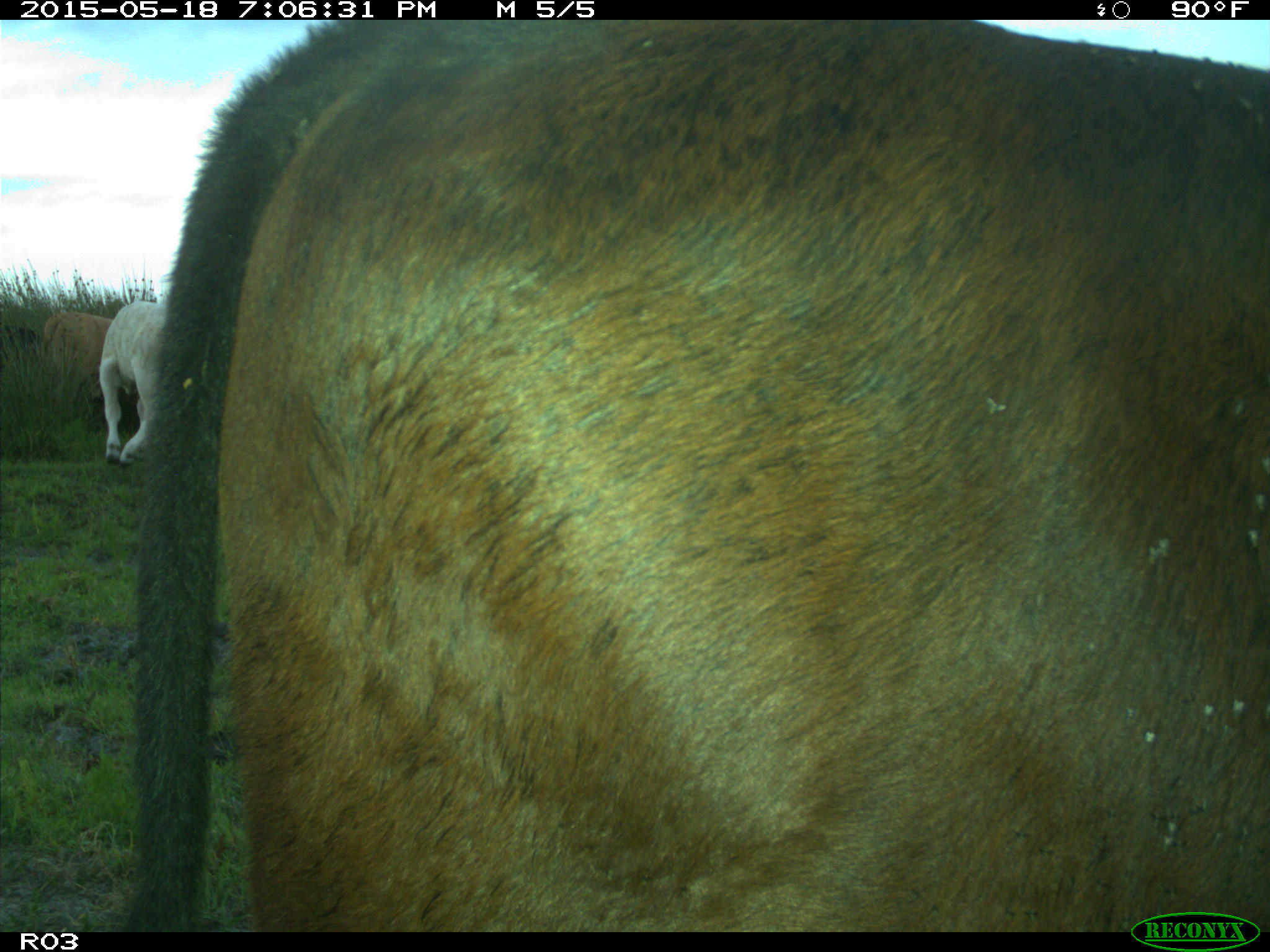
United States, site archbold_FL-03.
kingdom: Animalia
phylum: Chordata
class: Mammalia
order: Artiodactyla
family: Bovidae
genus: Bos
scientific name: Bos taurus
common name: domestic cow